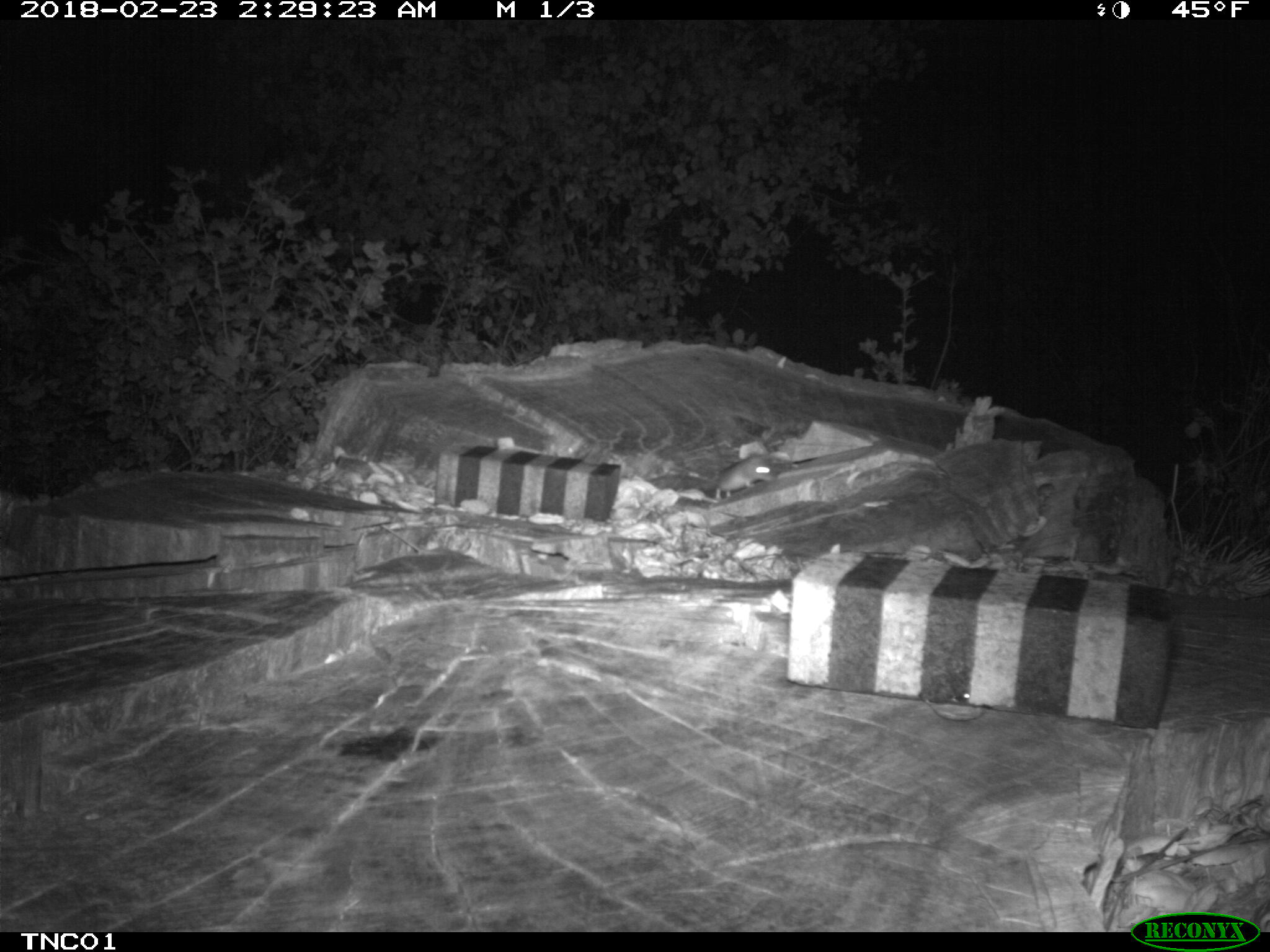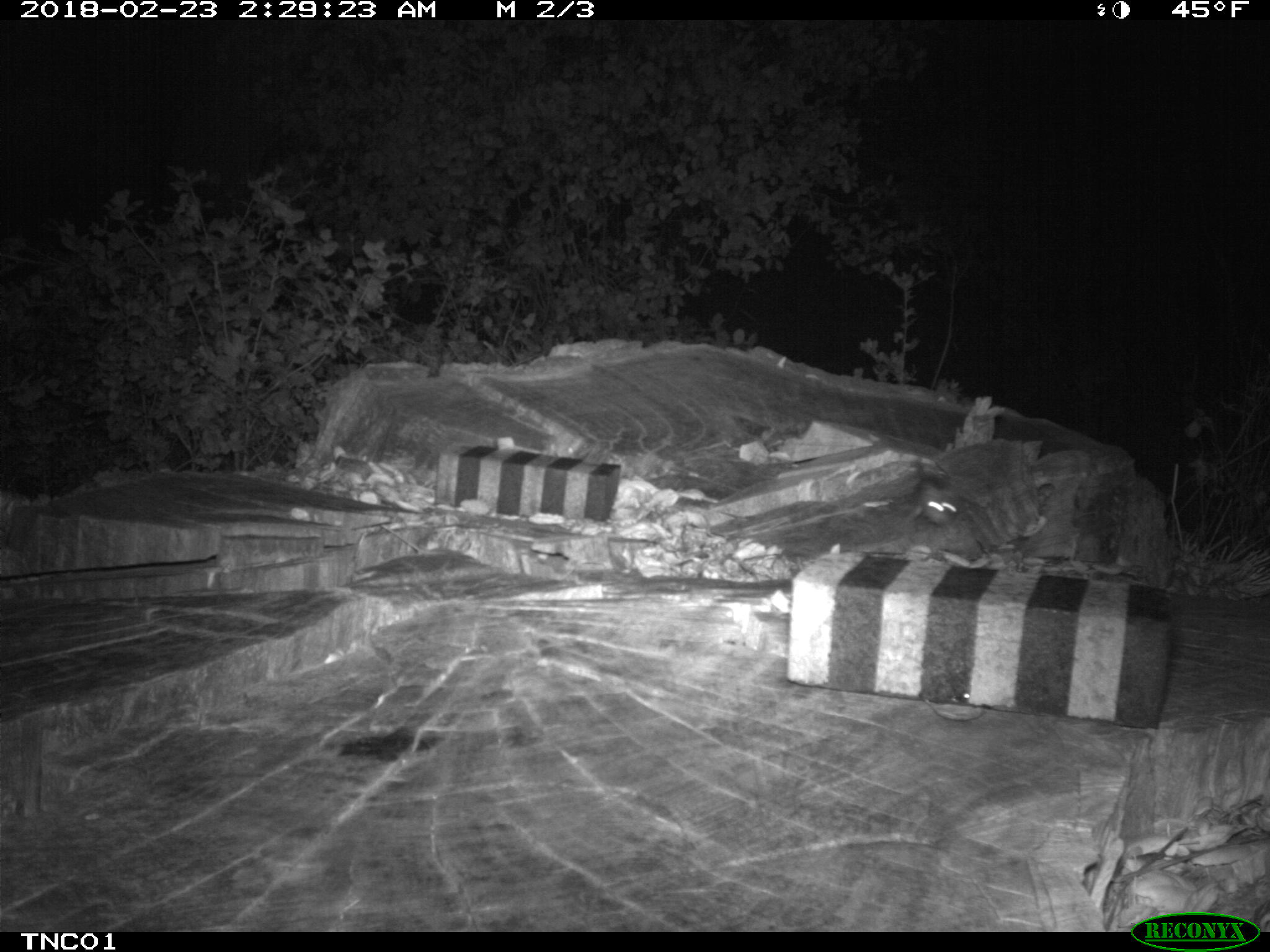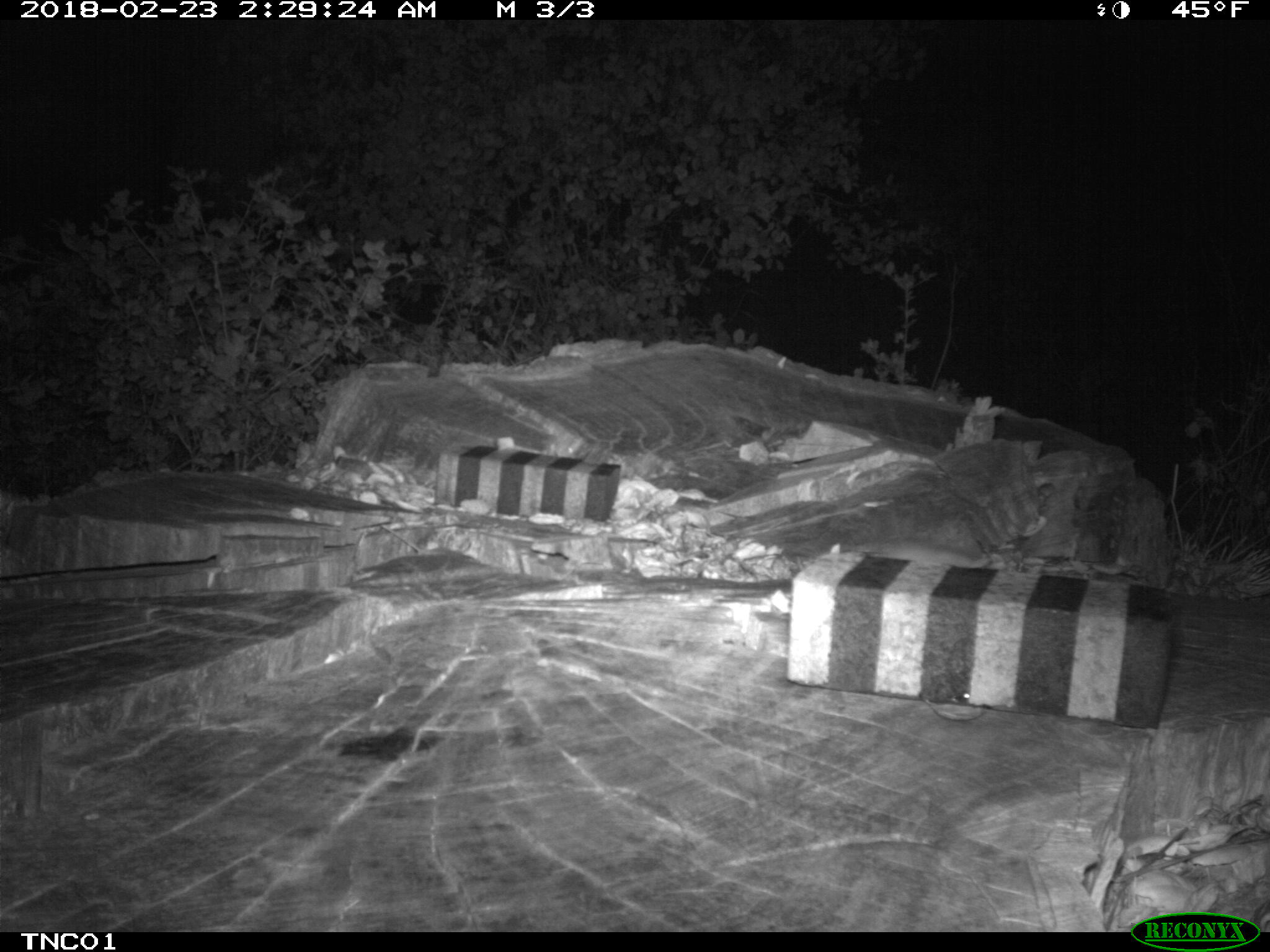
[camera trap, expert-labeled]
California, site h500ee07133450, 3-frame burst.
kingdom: Animalia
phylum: Chordata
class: Mammalia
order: Rodentia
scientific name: Rodentia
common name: rodent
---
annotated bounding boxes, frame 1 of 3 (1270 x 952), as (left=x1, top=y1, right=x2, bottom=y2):
rodent: (left=673, top=451, right=775, bottom=501)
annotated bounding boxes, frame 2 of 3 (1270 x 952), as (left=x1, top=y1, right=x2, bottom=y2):
rodent: (left=904, top=477, right=957, bottom=526)